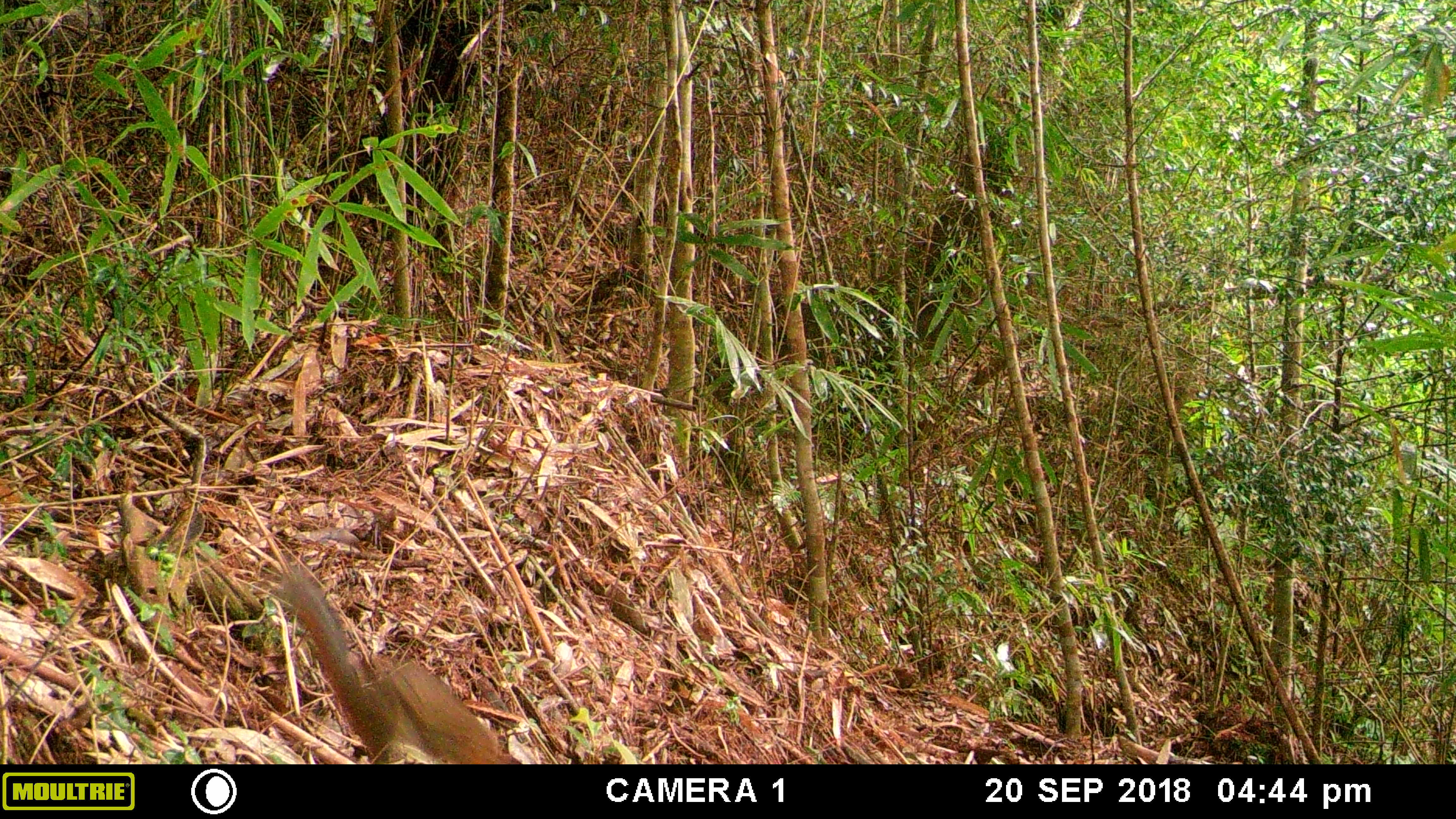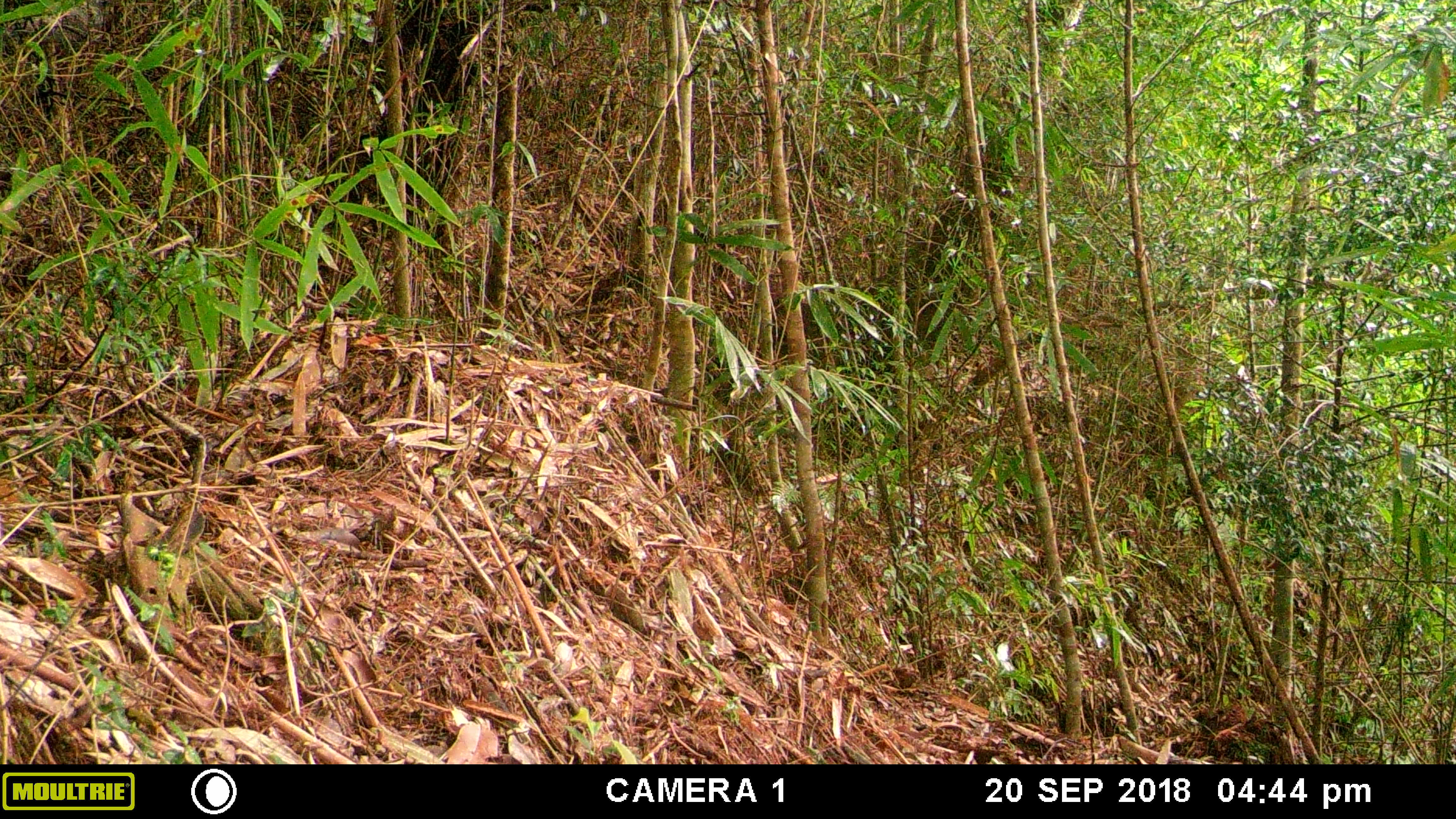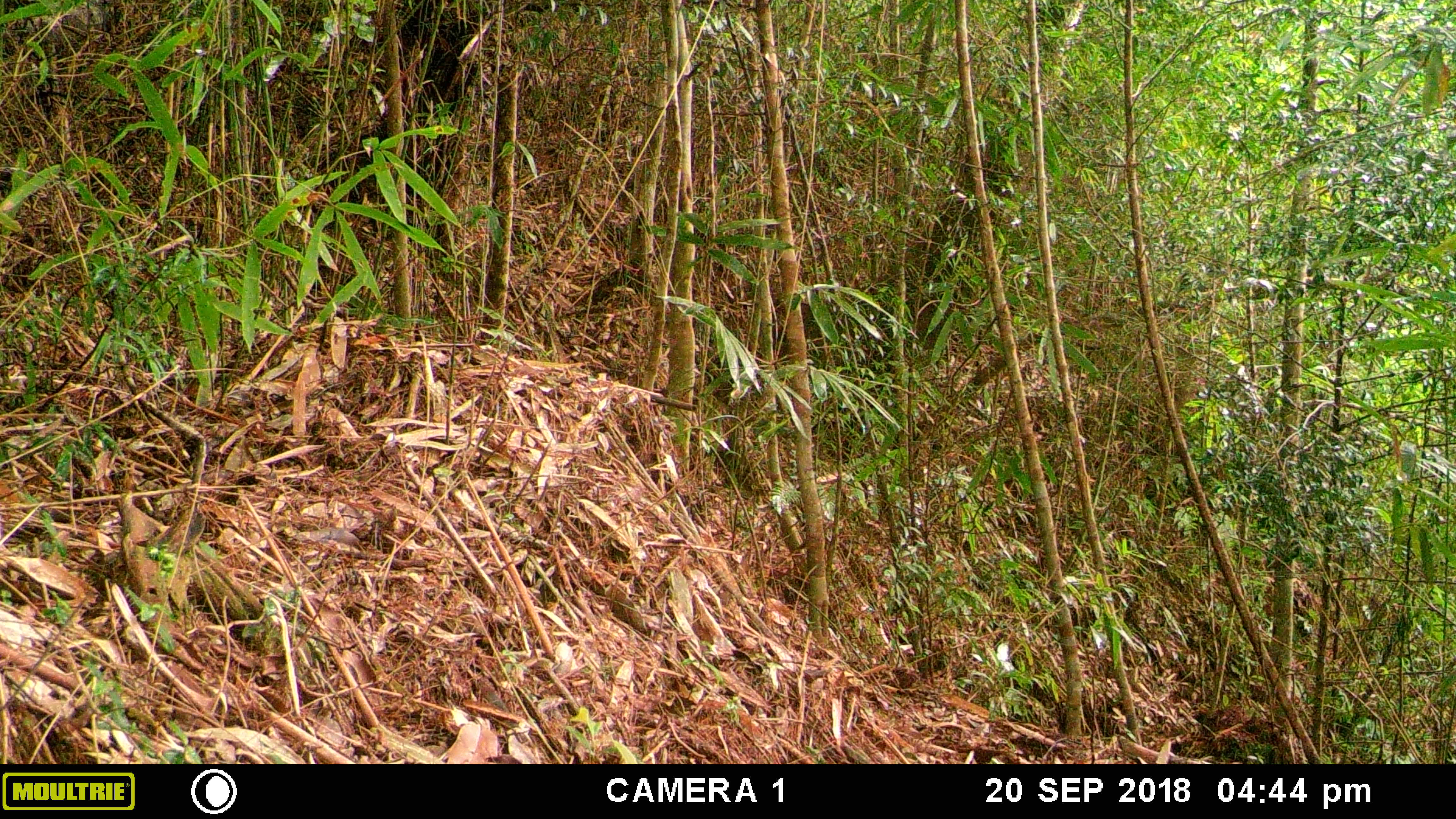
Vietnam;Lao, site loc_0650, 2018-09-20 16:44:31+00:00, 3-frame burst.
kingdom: Animalia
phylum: Chordata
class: Mammalia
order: Rodentia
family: Sciuridae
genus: Dremomys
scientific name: Dremomys rufigenis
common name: red-cheeked squirrel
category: red cheeked squirrel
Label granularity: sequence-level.